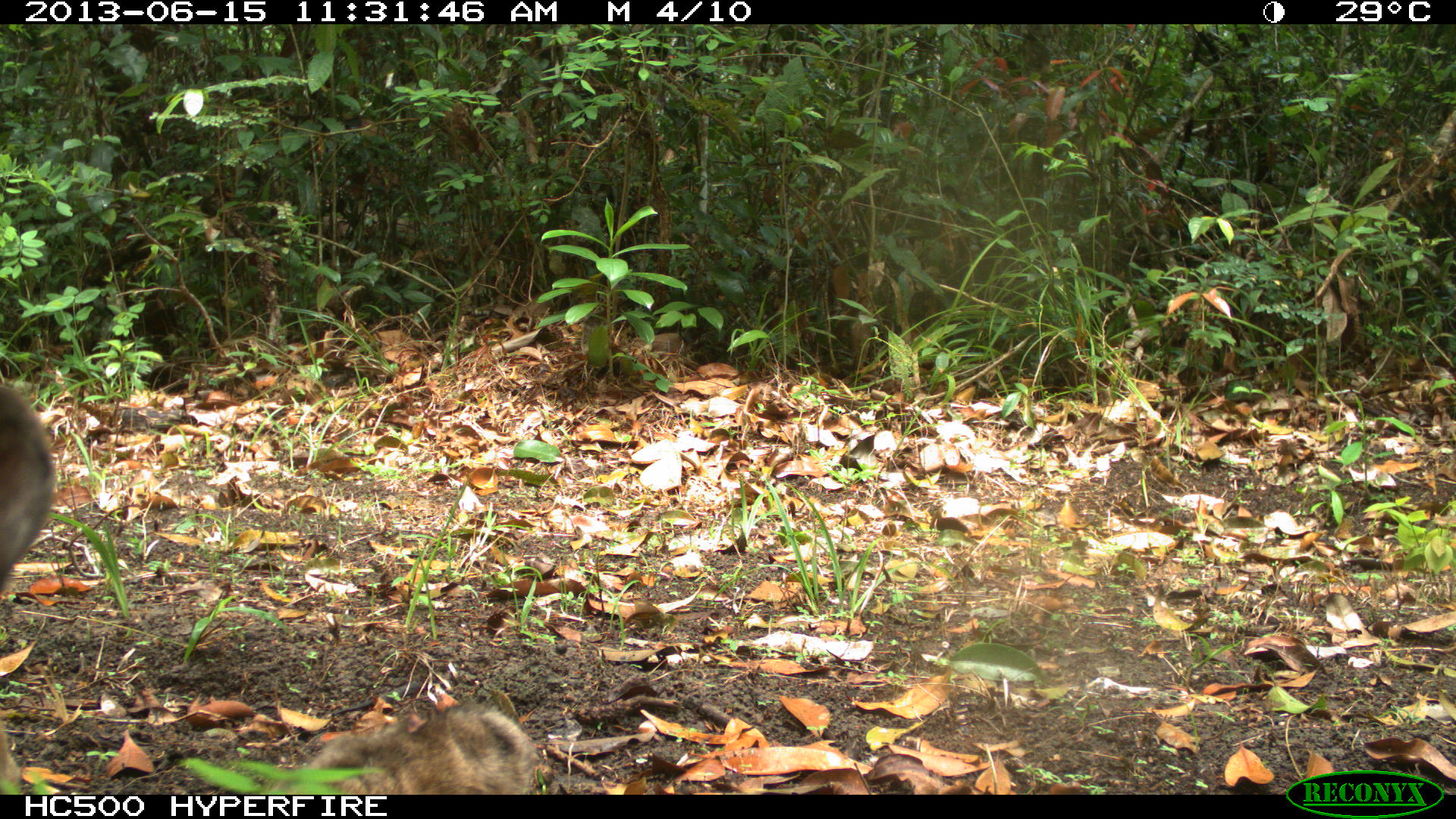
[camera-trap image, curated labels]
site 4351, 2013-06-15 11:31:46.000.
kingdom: Animalia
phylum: Chordata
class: Mammalia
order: Carnivora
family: Felidae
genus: Puma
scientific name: Puma concolor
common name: mountain lion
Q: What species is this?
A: Puma concolor (mountain lion).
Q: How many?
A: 2.